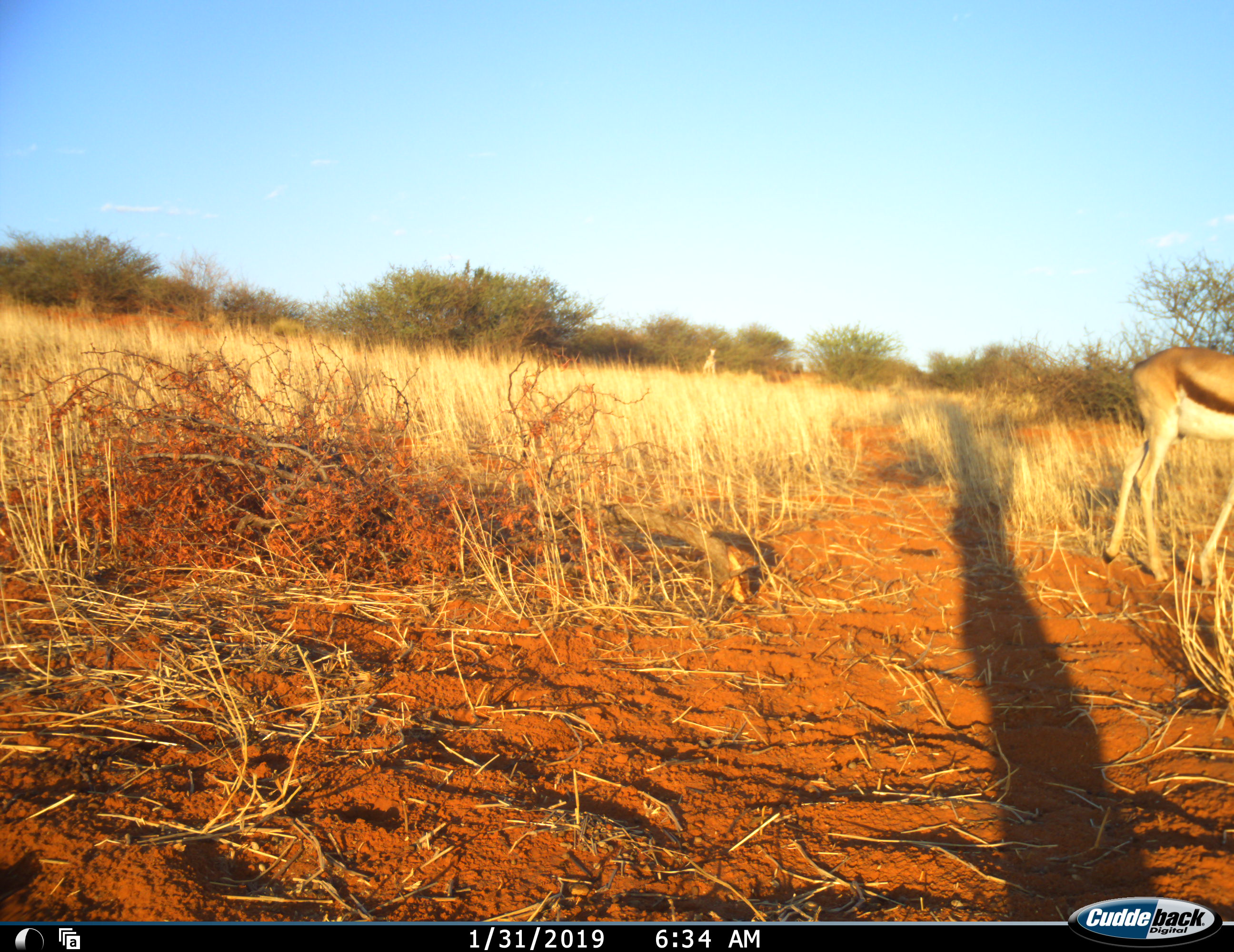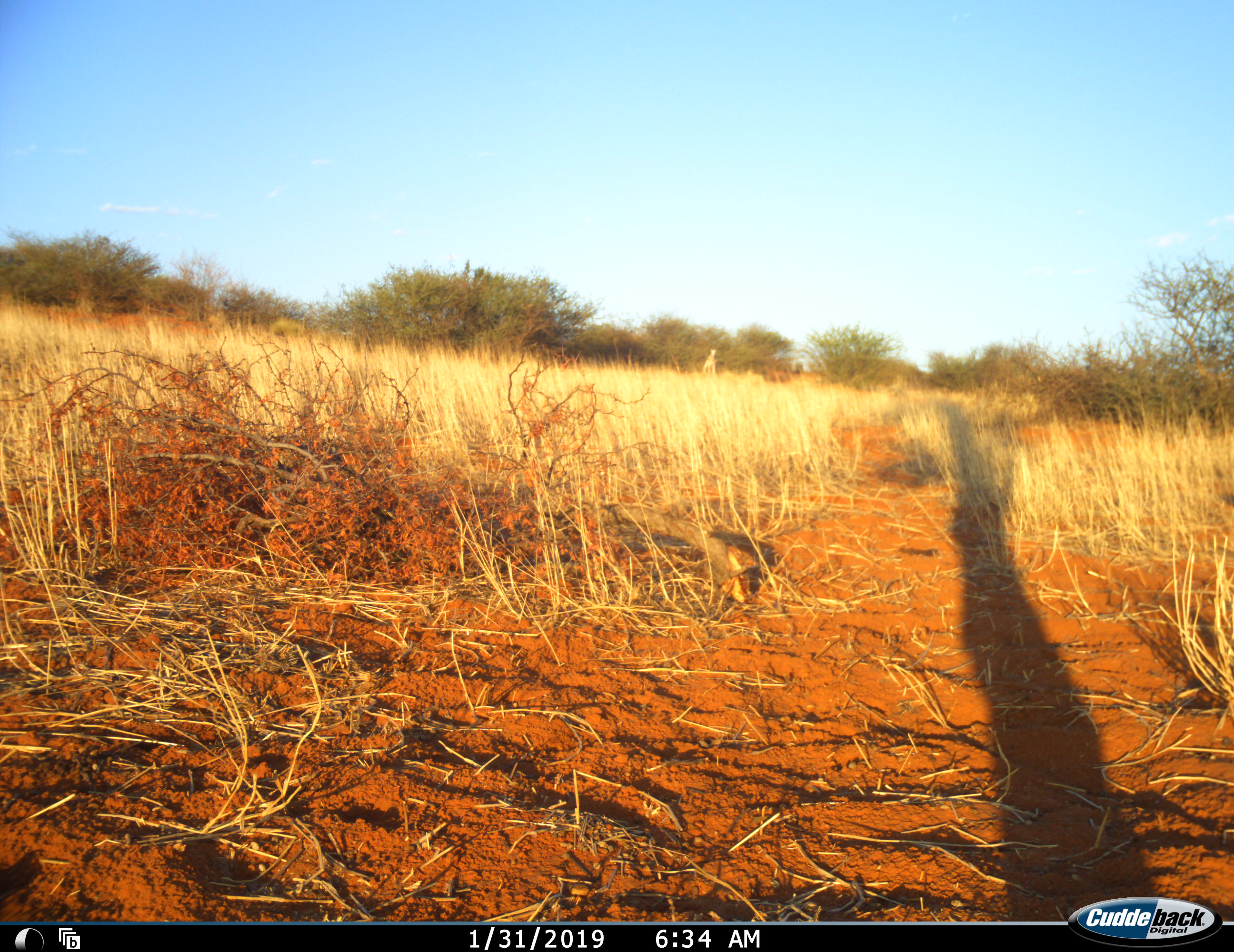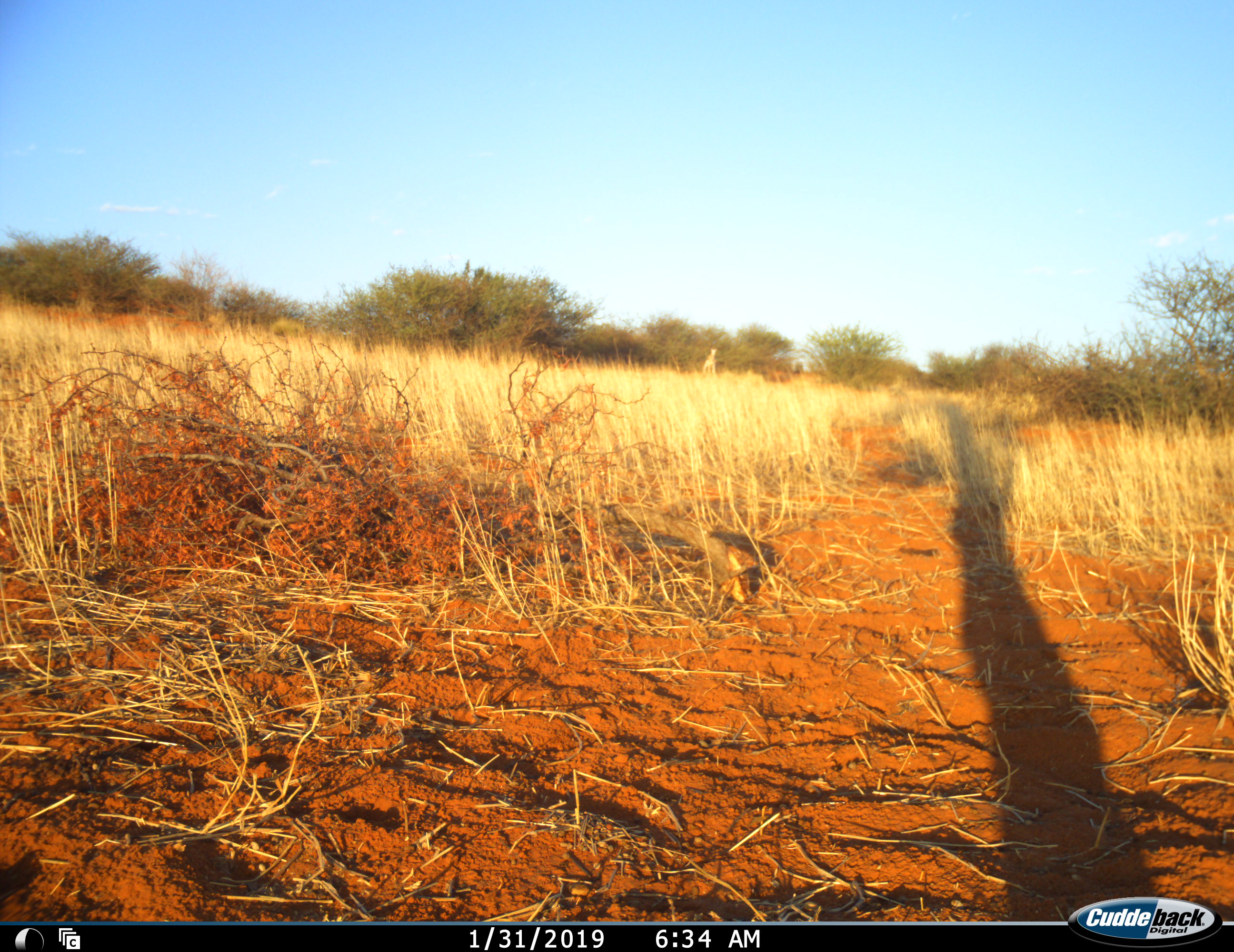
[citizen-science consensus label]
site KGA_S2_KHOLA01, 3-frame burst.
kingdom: Animalia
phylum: Chordata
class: Mammalia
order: Artiodactyla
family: Bovidae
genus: Antidorcas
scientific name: Antidorcas marsupialis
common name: springbok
Springbok (Antidorcas marsupialis), count 1. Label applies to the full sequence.